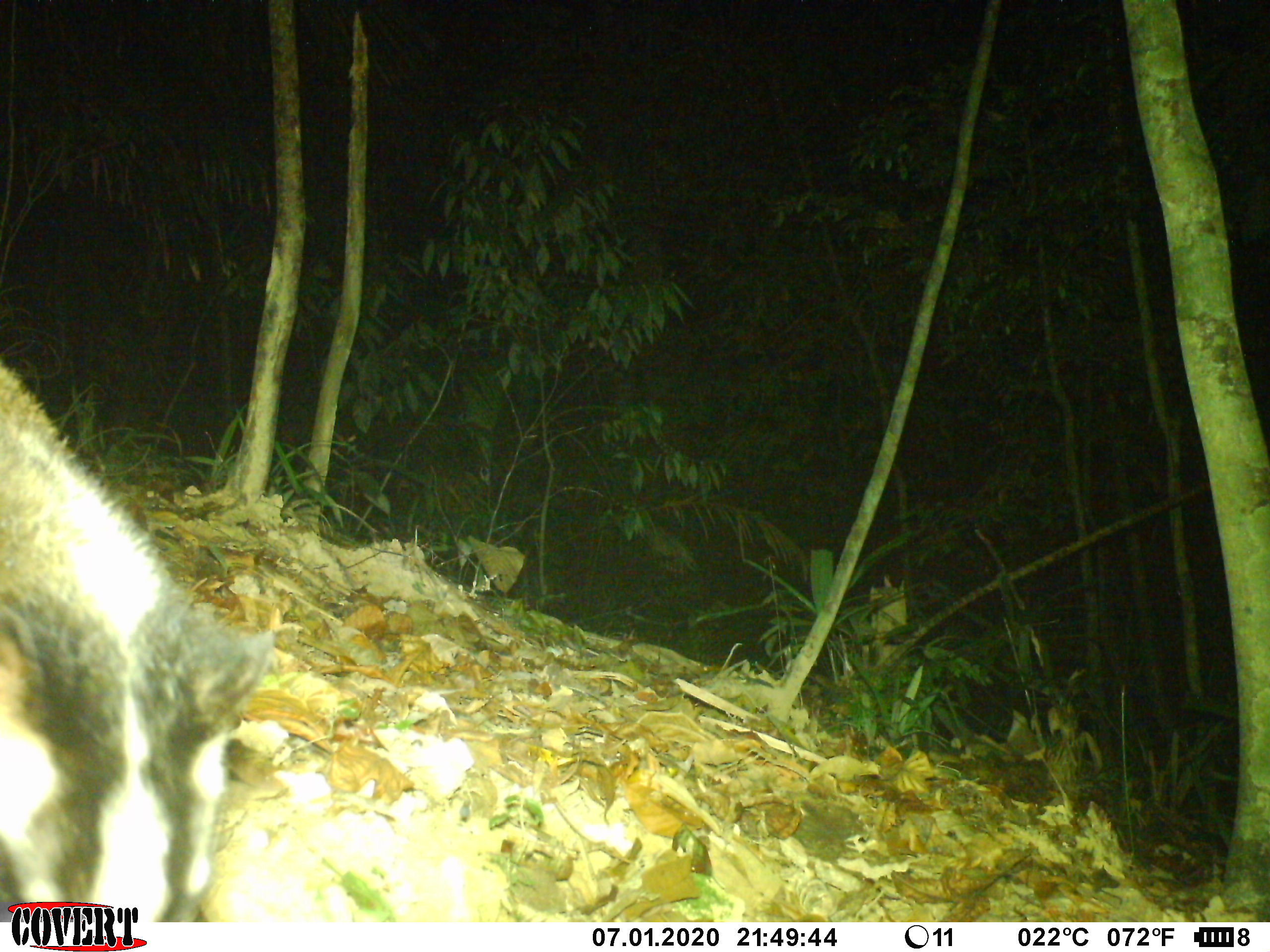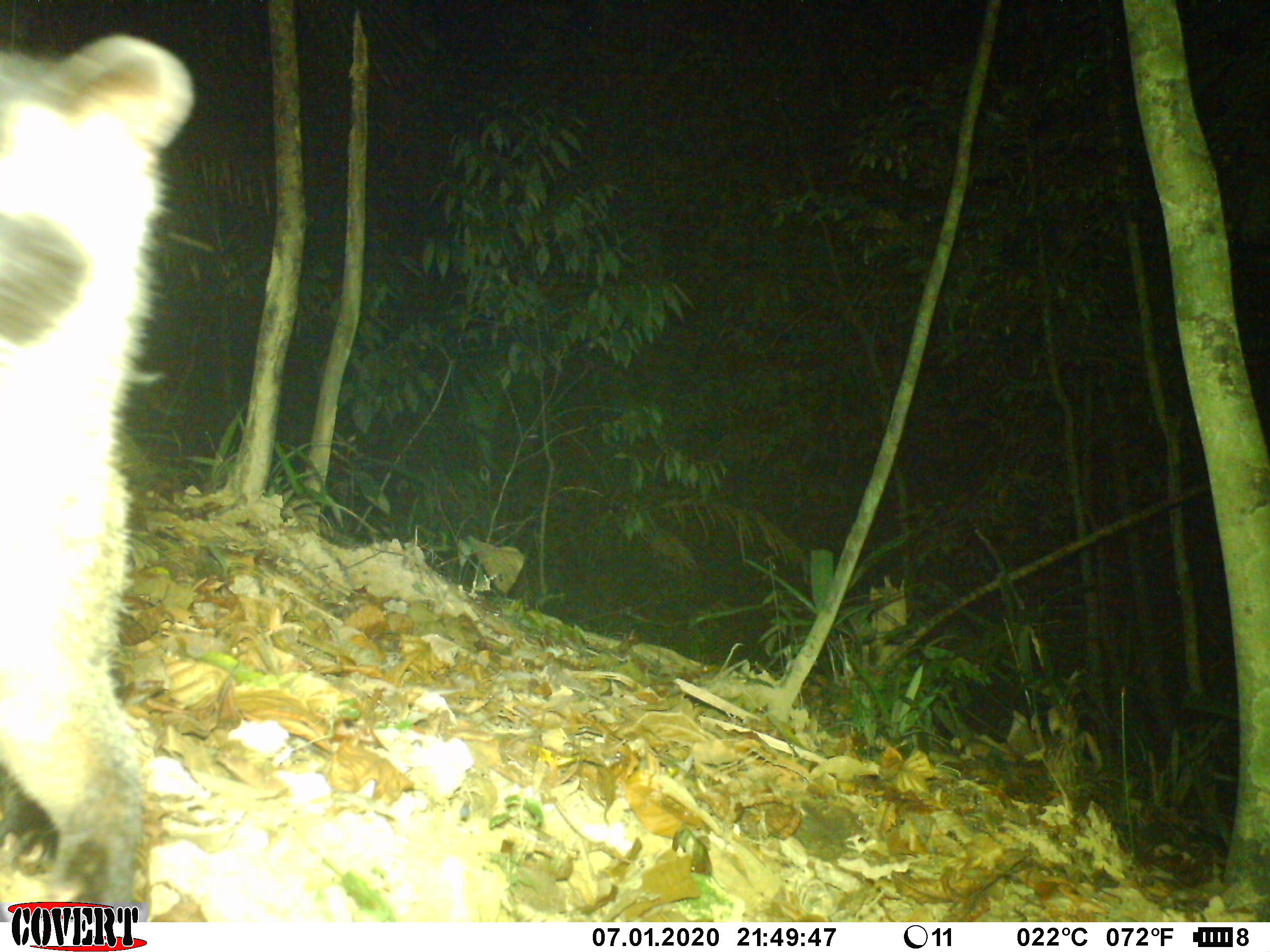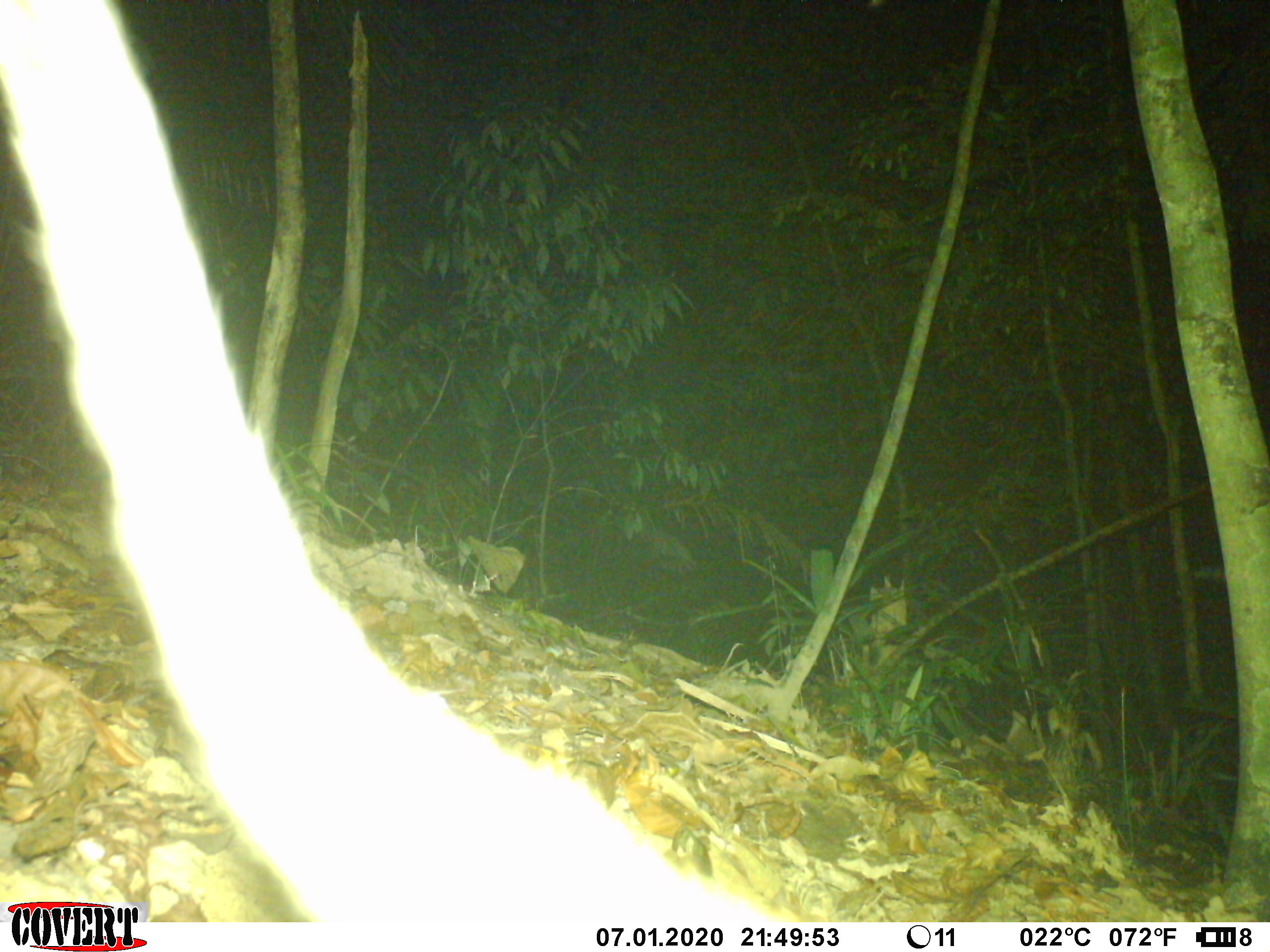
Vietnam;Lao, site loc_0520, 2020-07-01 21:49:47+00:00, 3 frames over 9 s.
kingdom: Animalia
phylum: Chordata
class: Mammalia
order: Carnivora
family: Viverridae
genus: Paguma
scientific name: Paguma larvata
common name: masked palm civet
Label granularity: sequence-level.